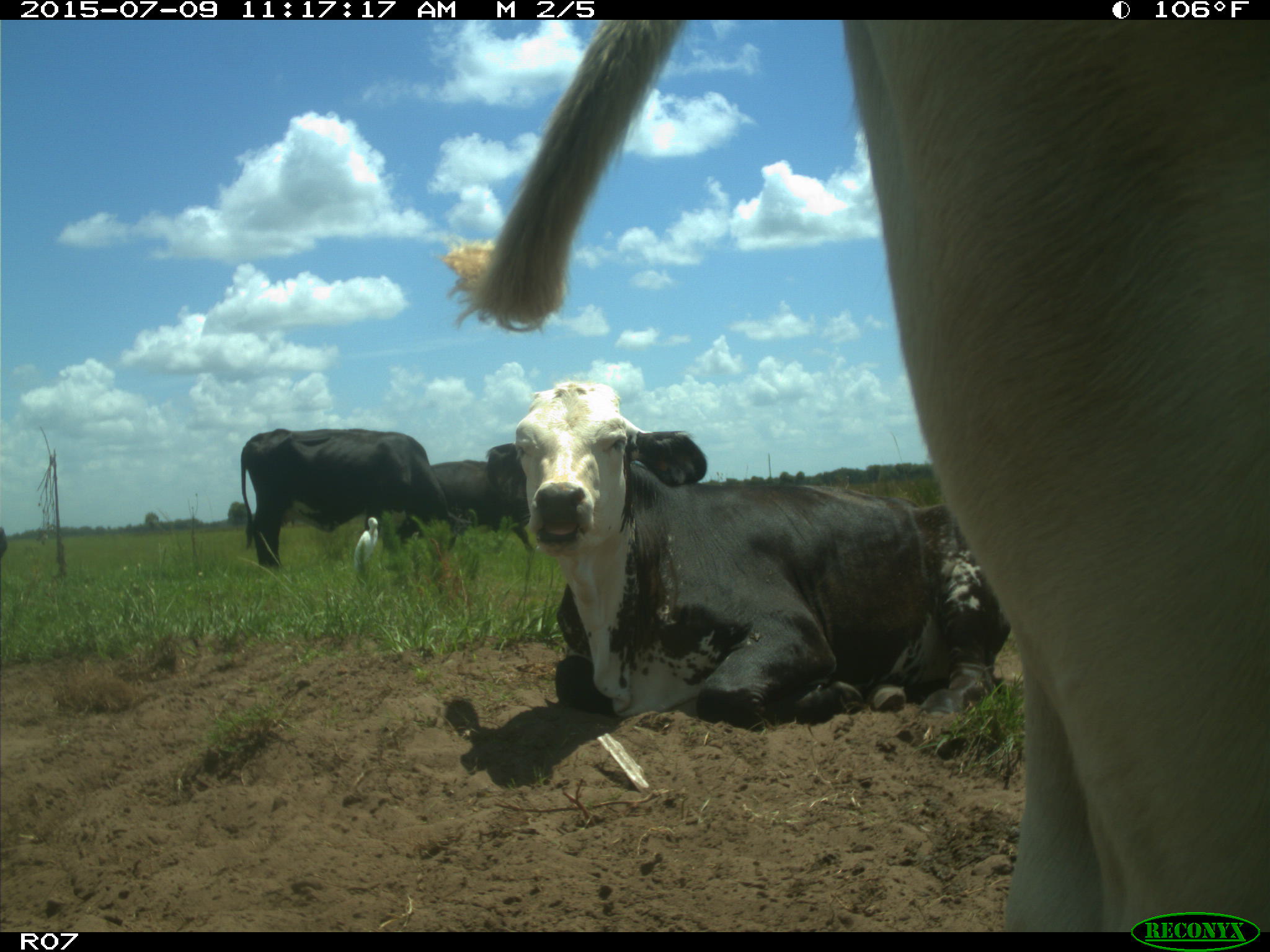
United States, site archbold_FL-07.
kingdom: Animalia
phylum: Chordata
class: Mammalia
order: Artiodactyla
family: Bovidae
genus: Bos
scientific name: Bos taurus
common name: domestic cow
Bos taurus (domestic cow).